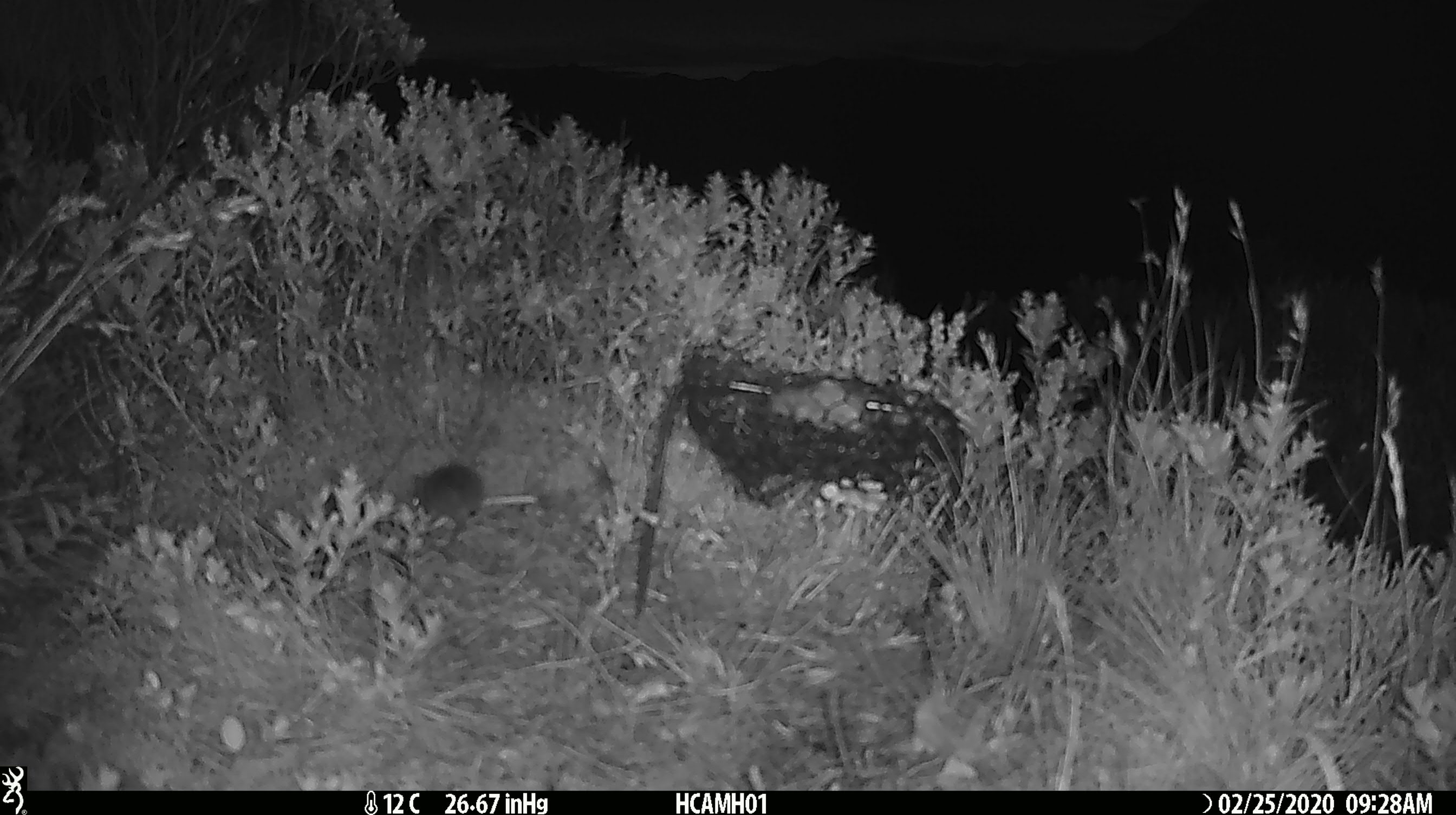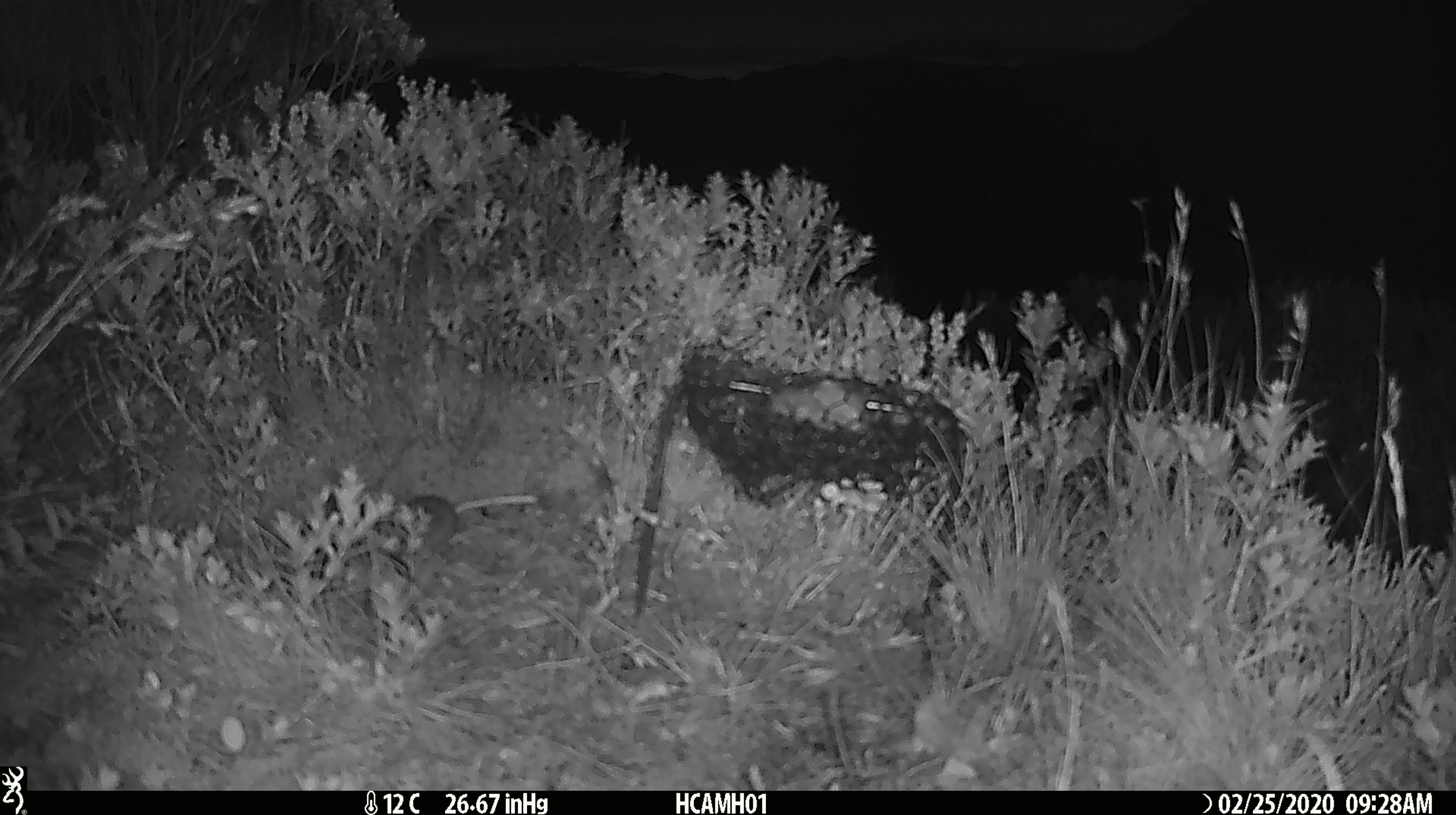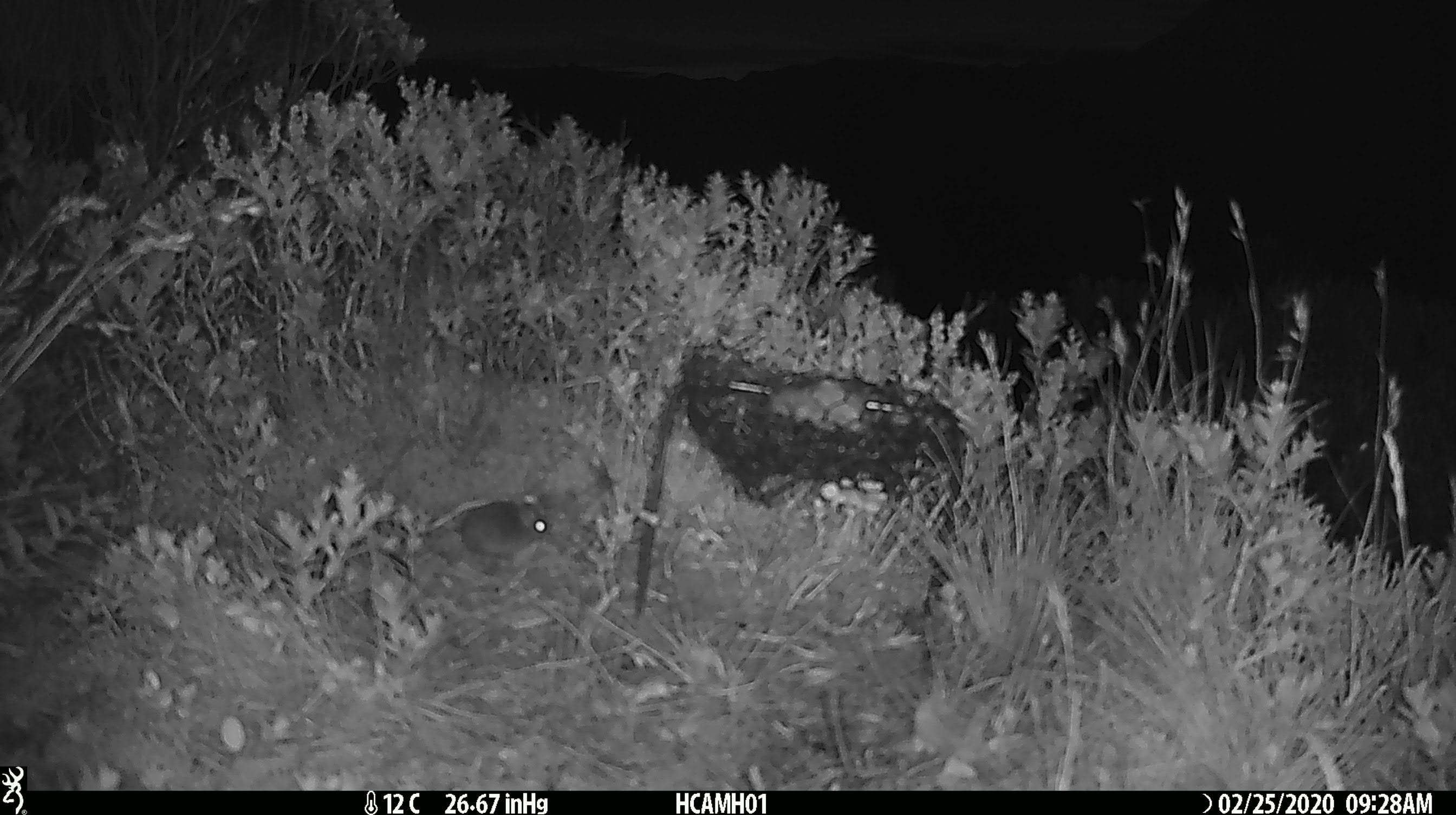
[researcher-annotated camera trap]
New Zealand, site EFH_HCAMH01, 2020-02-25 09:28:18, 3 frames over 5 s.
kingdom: Animalia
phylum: Chordata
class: Mammalia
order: Rodentia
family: Muridae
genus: Mus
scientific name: Mus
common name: mouse